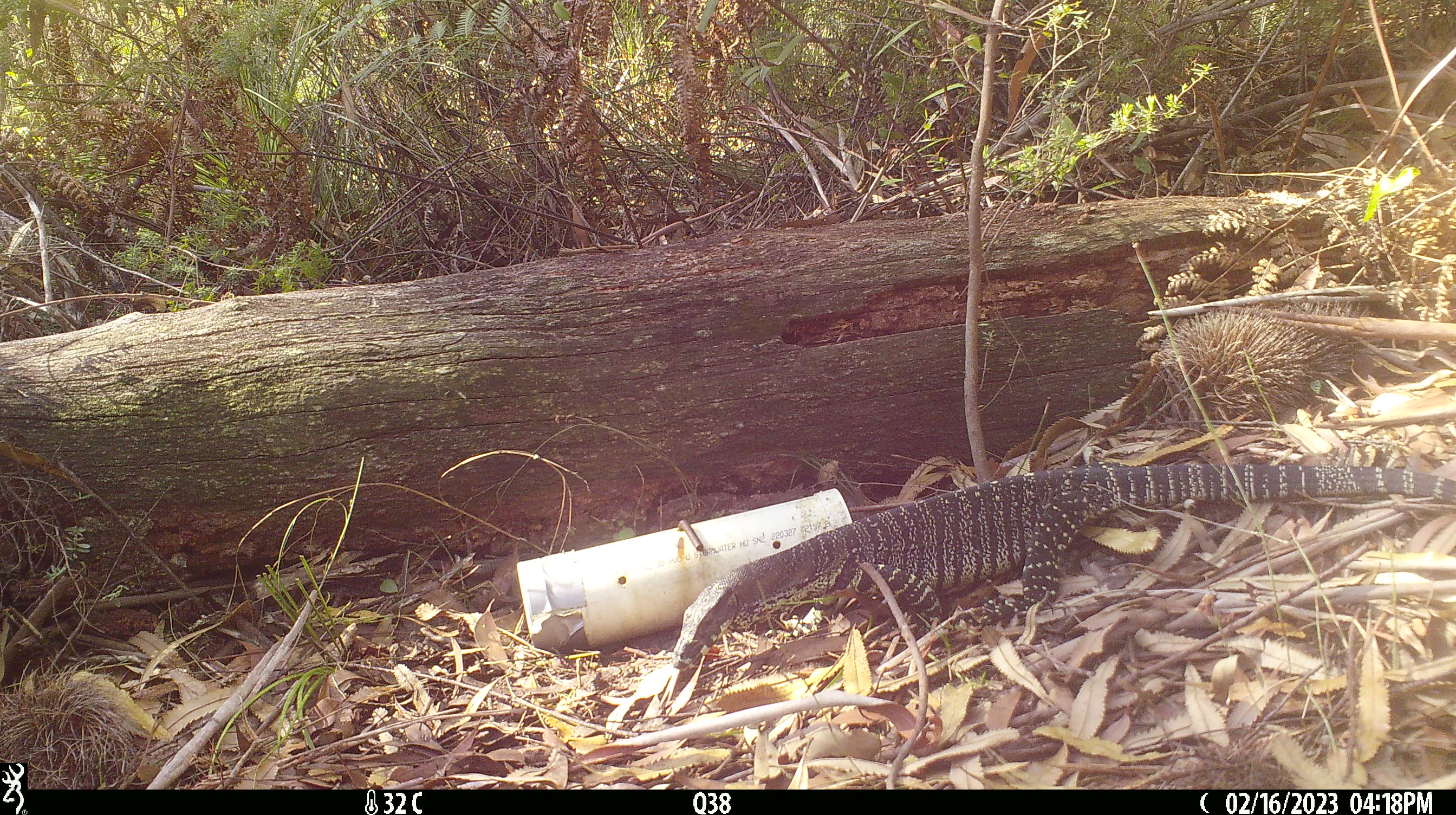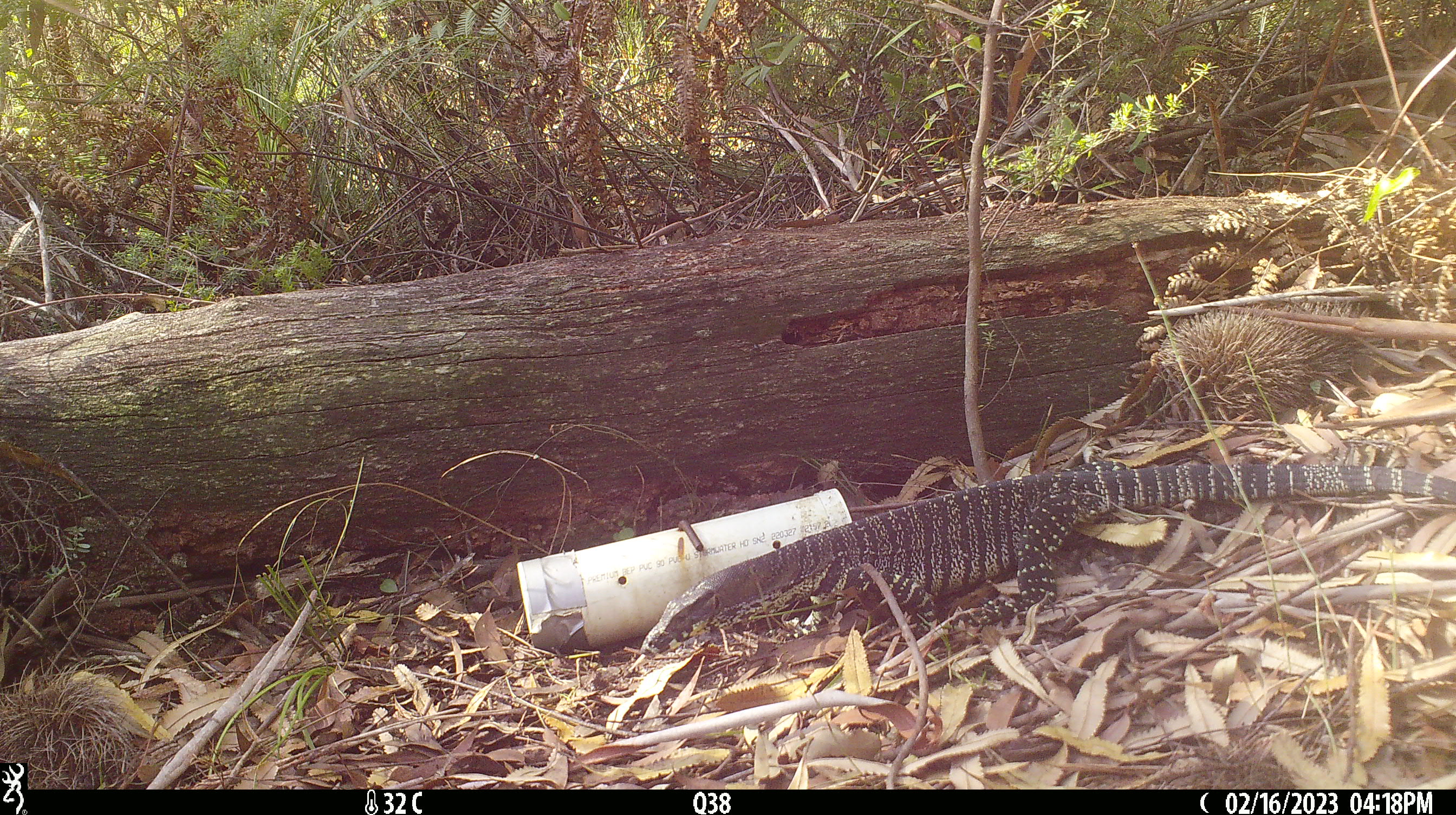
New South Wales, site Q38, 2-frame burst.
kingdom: Animalia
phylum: Chordata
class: Reptilia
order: Squamata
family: Varanidae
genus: Varanus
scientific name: Varanus varius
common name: lace monitor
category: goanna